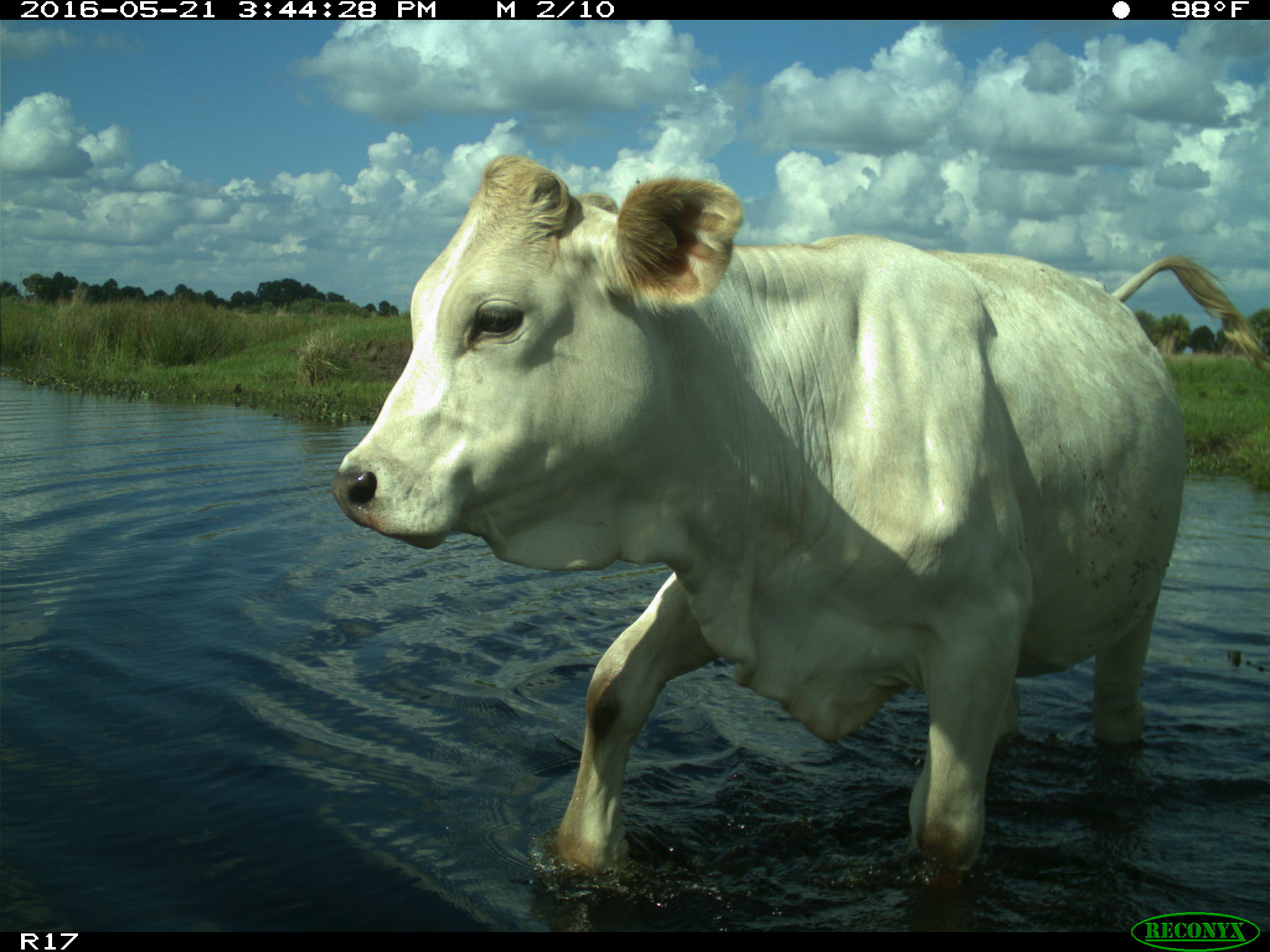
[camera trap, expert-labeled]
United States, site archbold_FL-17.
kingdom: Animalia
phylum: Chordata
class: Mammalia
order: Artiodactyla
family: Bovidae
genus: Bos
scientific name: Bos taurus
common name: domestic cow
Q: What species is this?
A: Bos taurus (domestic cow).